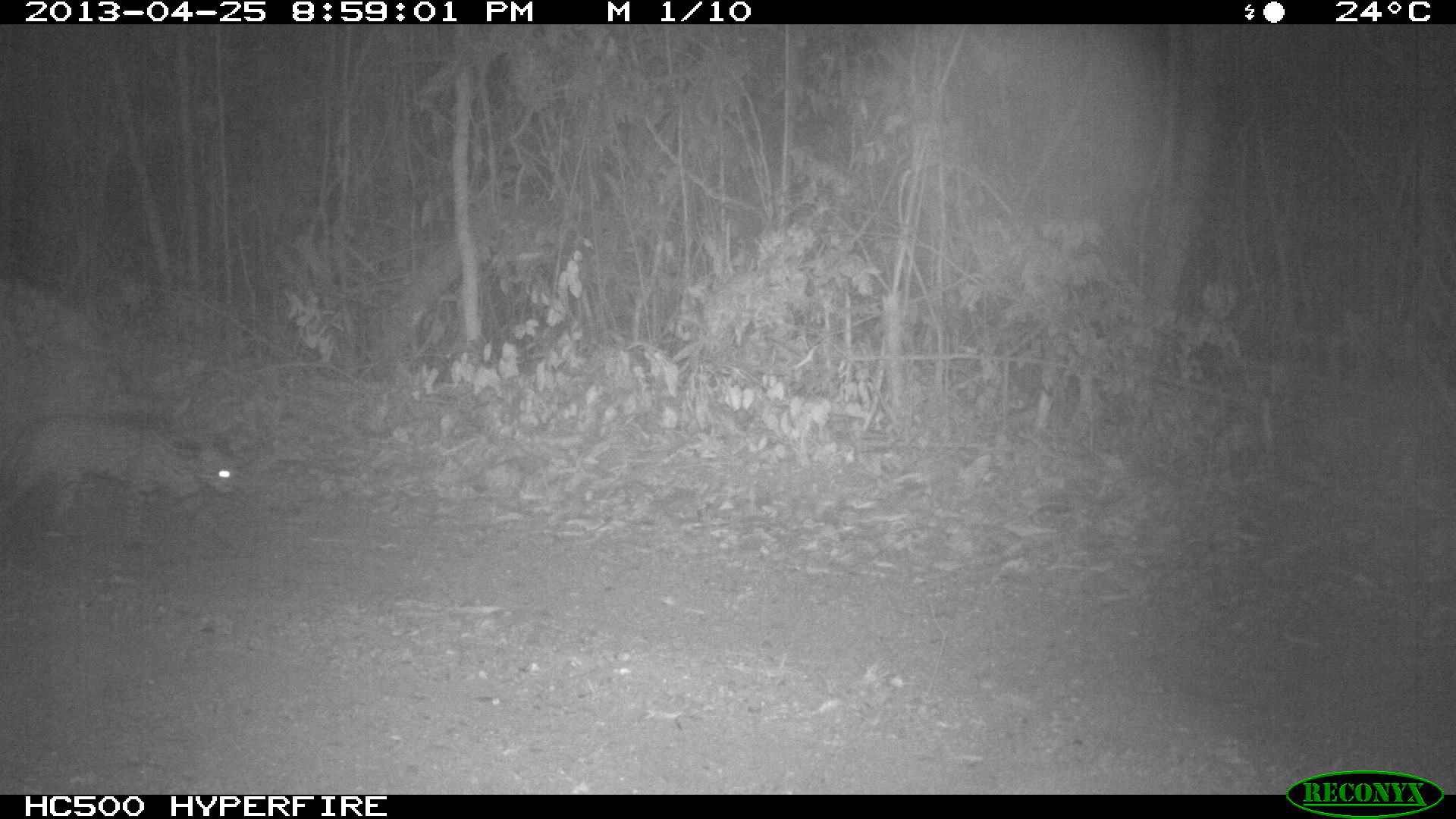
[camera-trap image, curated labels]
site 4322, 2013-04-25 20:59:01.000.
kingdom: Animalia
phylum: Chordata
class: Mammalia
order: Carnivora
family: Felidae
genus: Leopardus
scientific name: Leopardus pardalis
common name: ocelot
Leopardus pardalis (ocelot), count 1.